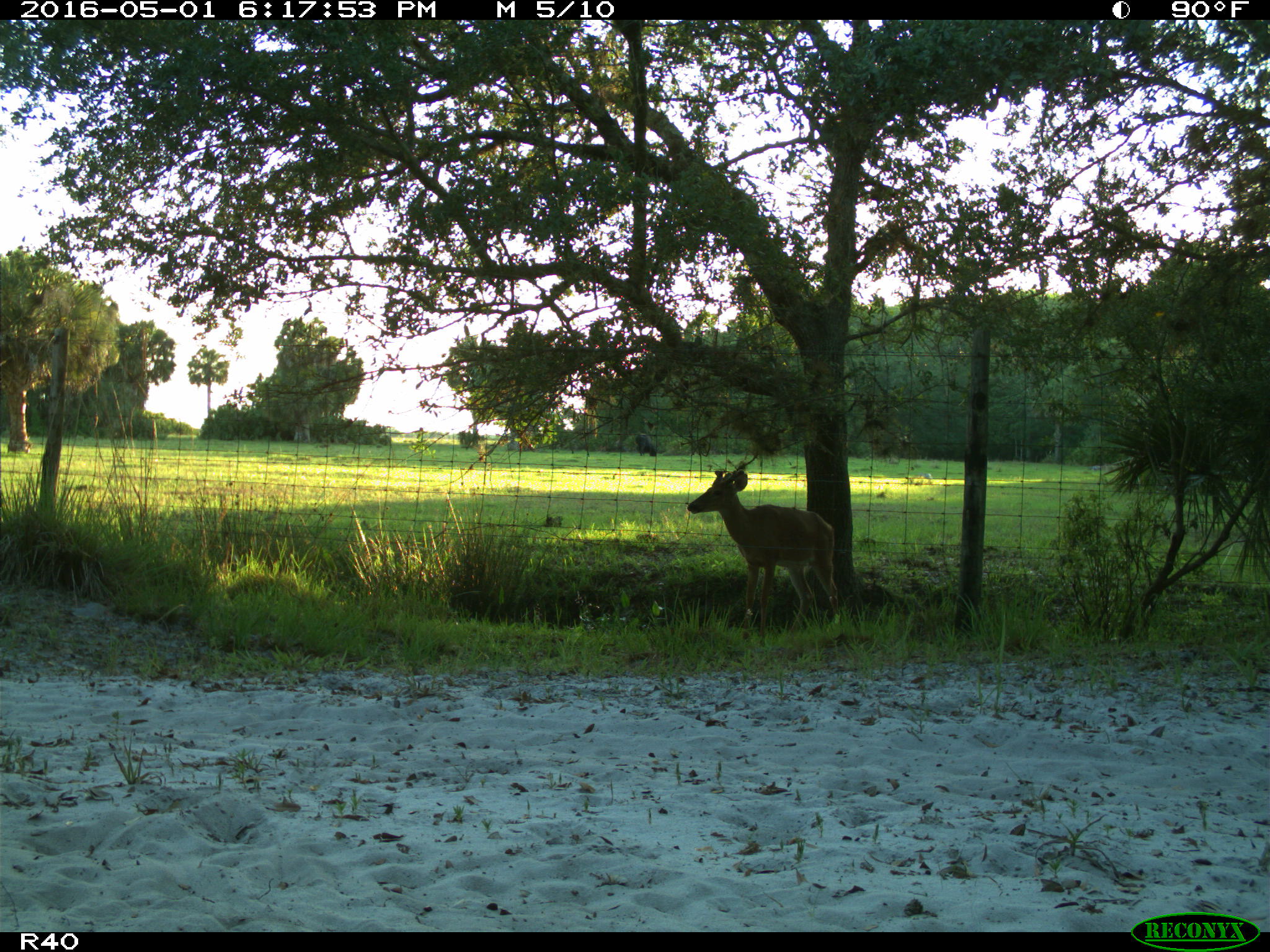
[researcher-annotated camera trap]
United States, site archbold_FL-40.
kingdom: Animalia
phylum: Chordata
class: Mammalia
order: Artiodactyla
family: Cervidae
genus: Odocoileus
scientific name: Odocoileus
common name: deer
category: unidentified deer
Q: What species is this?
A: Unidentified deer (deer) (Odocoileus).